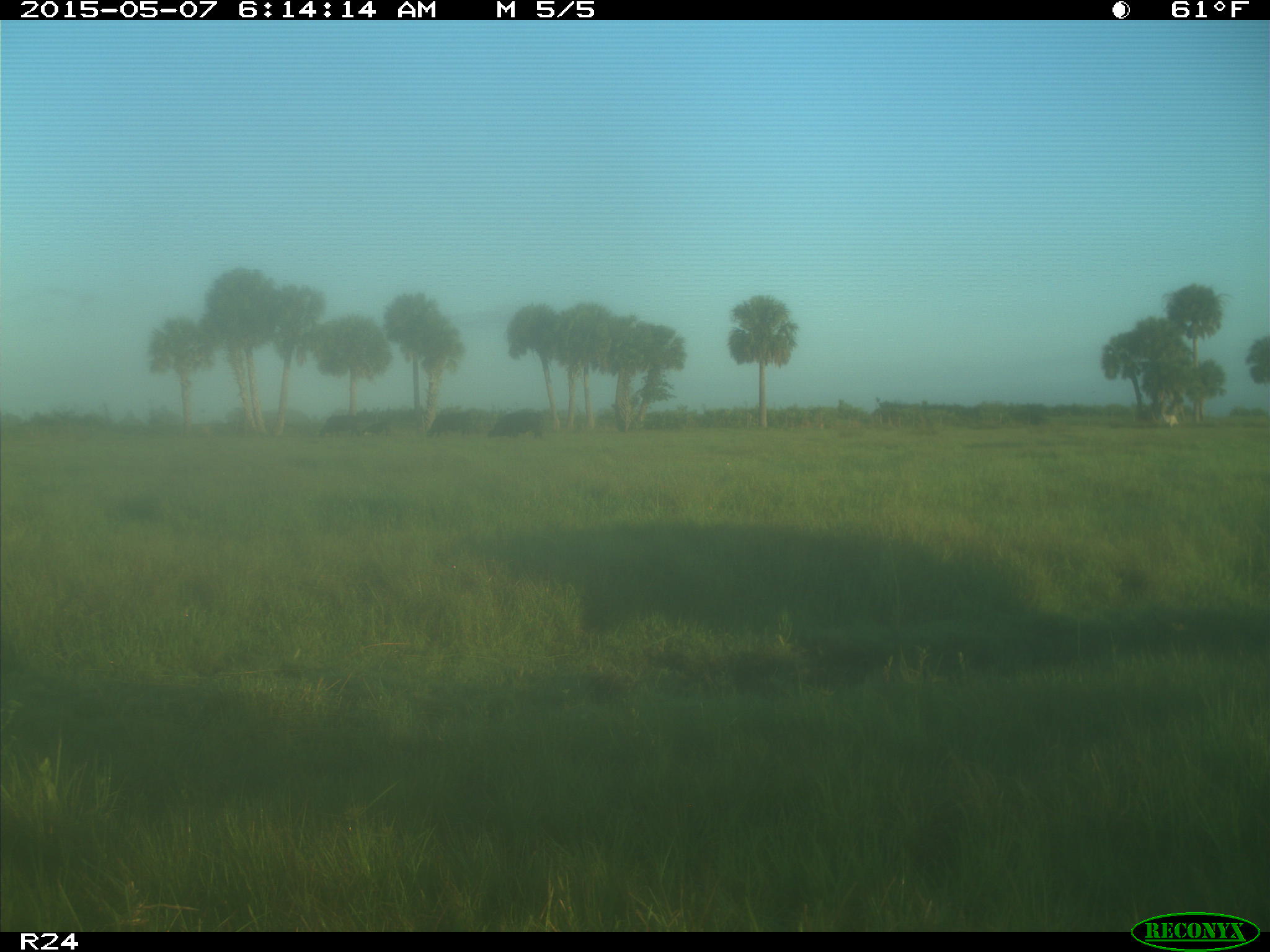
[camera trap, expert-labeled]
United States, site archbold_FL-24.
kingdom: Animalia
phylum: Chordata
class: Mammalia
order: Artiodactyla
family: Bovidae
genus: Bos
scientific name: Bos taurus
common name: domestic cow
Bos taurus (domestic cow).